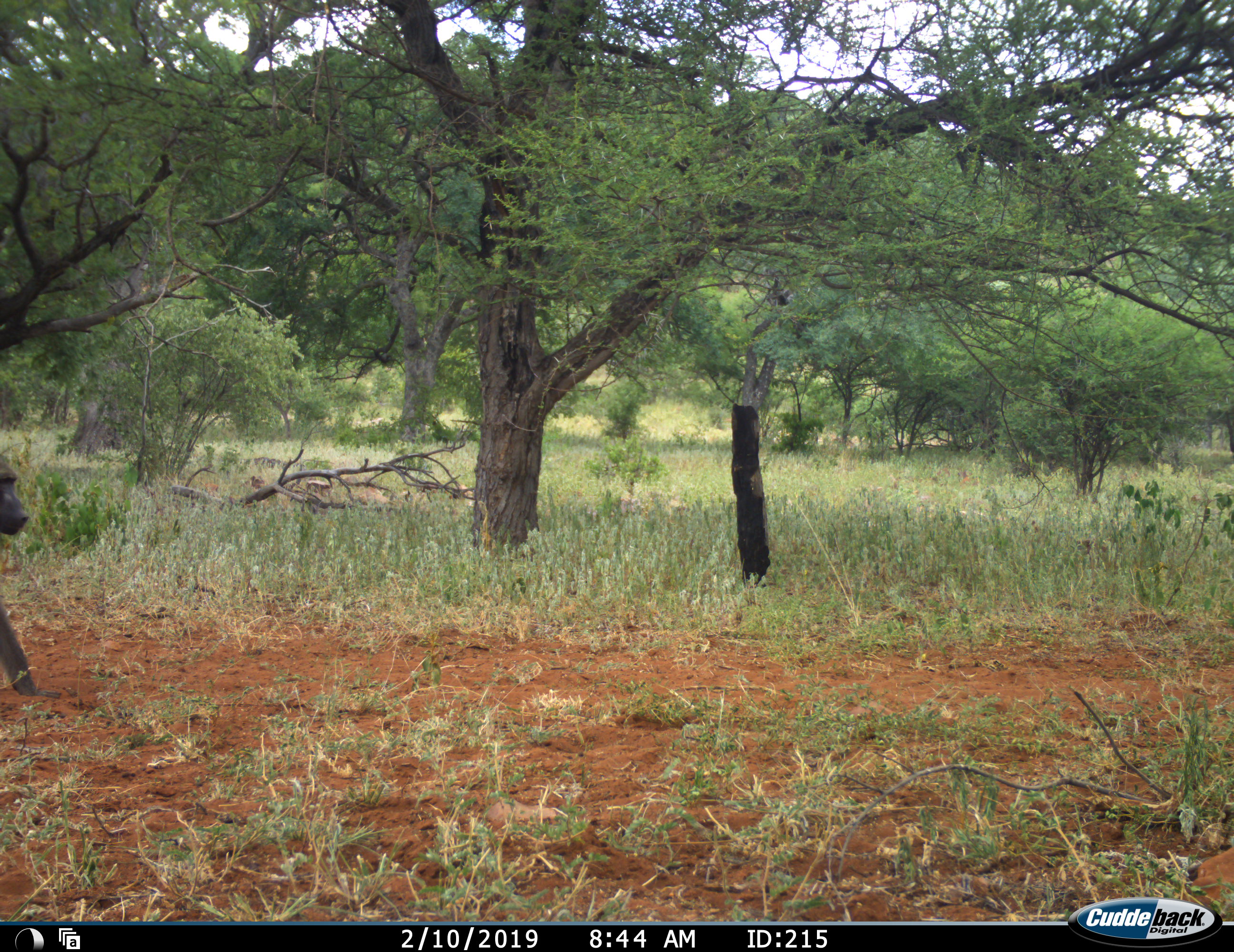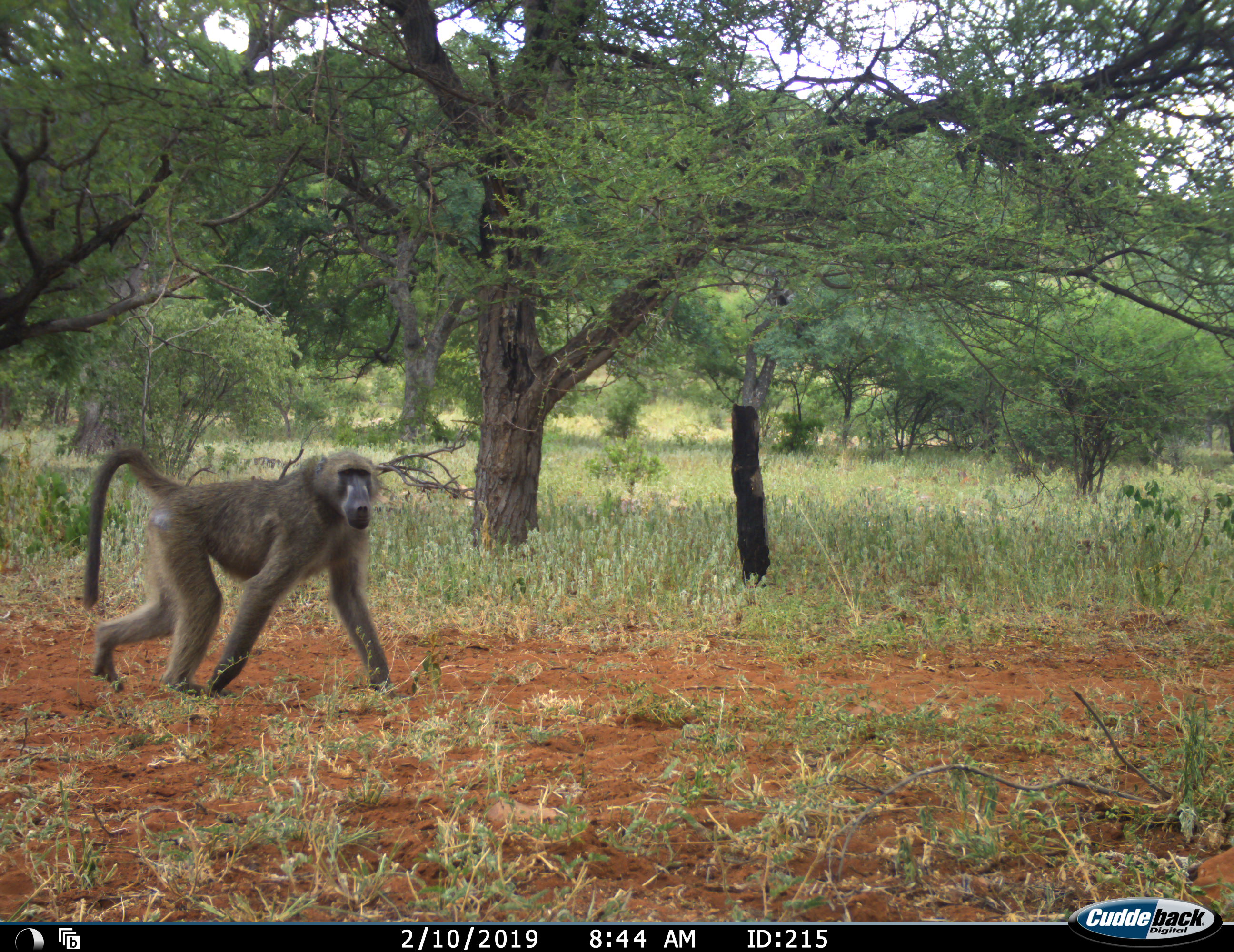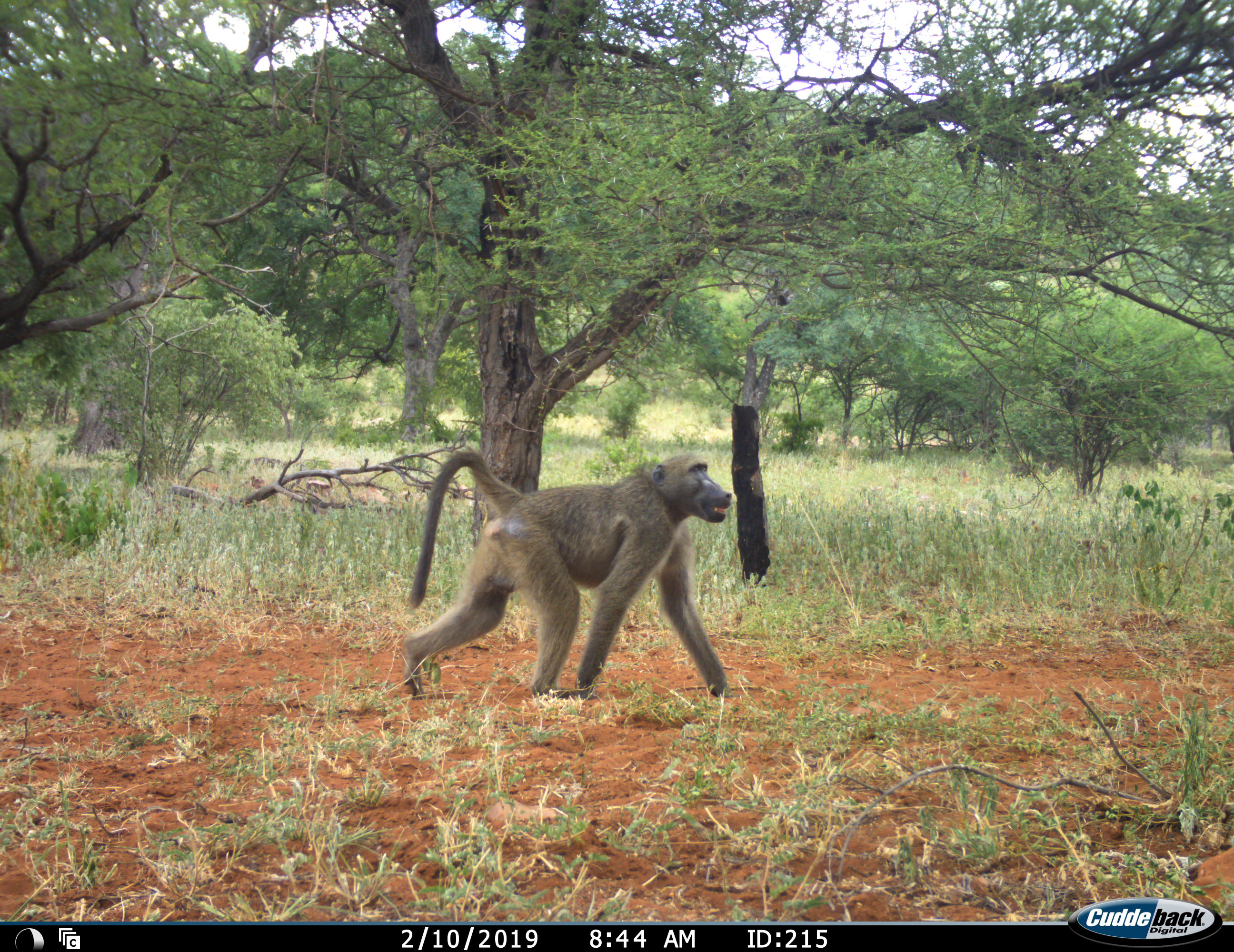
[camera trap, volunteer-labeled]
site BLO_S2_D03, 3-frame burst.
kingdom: Animalia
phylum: Chordata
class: Mammalia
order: Primates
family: Cercopithecidae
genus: Papio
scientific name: Papio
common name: baboon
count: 1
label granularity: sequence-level